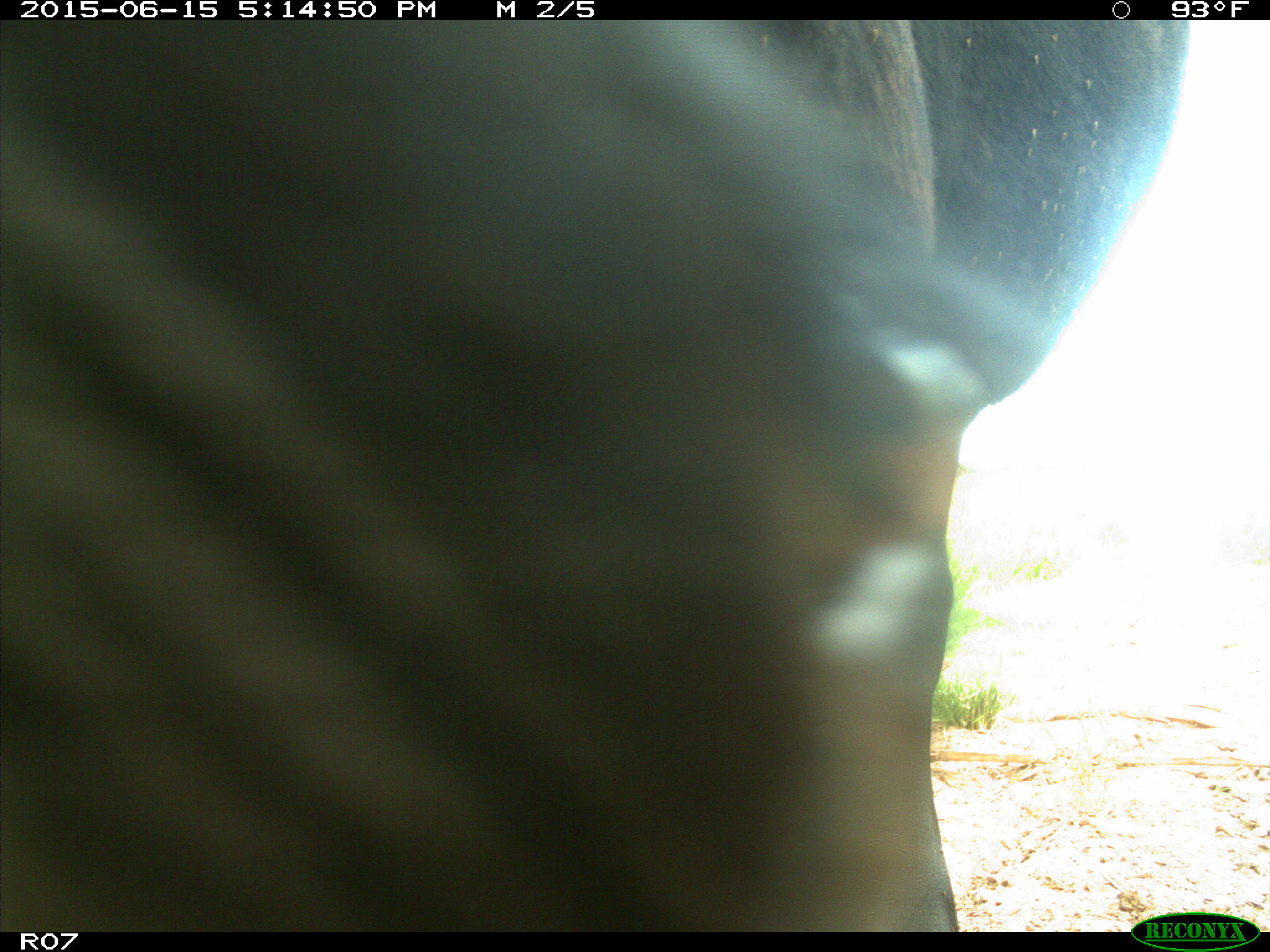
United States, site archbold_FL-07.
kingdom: Animalia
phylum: Chordata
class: Mammalia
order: Artiodactyla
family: Bovidae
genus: Bos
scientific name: Bos taurus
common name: domestic cow